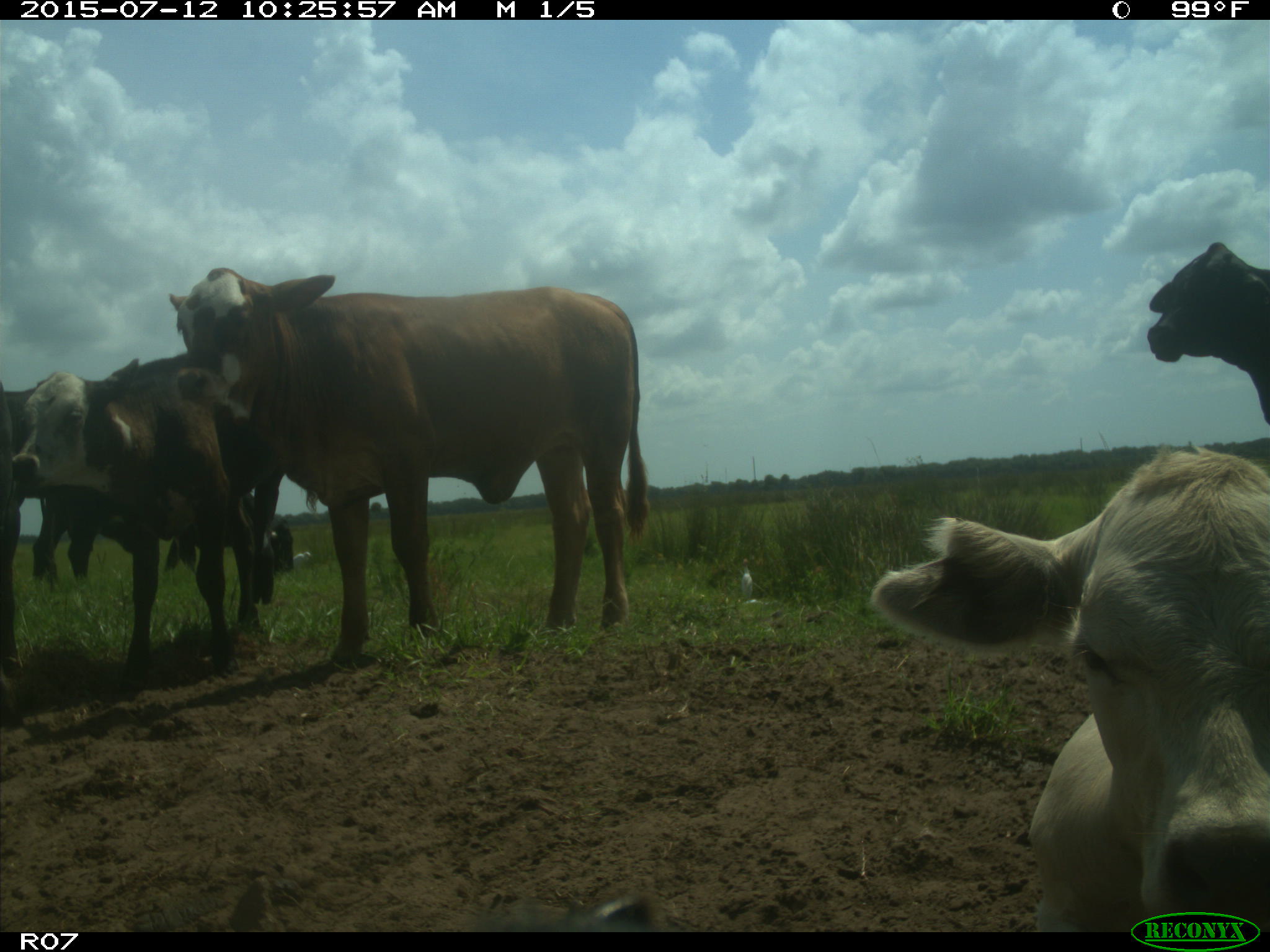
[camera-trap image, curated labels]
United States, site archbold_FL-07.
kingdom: Animalia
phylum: Chordata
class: Mammalia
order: Artiodactyla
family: Bovidae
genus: Bos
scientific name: Bos taurus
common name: domestic cow